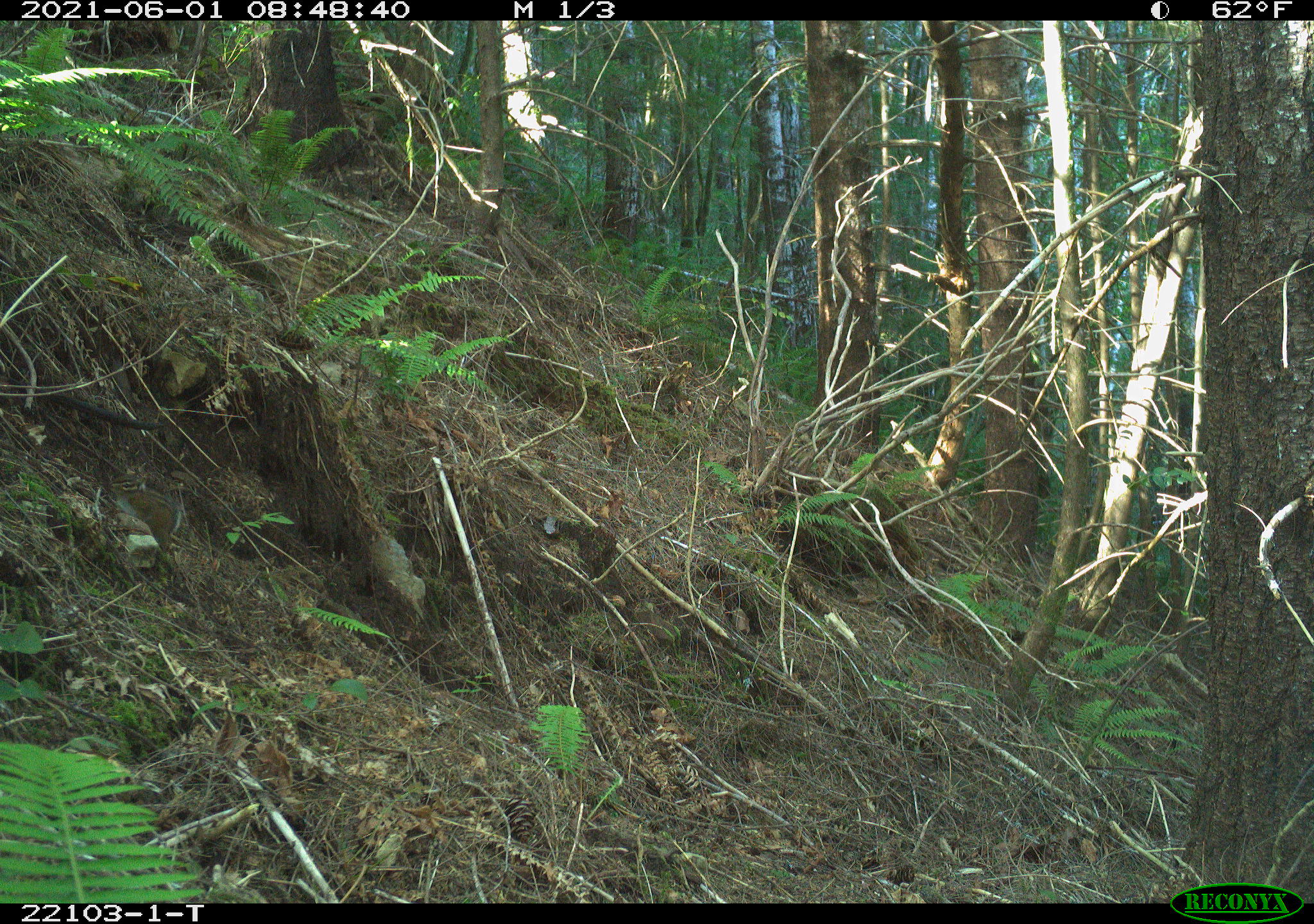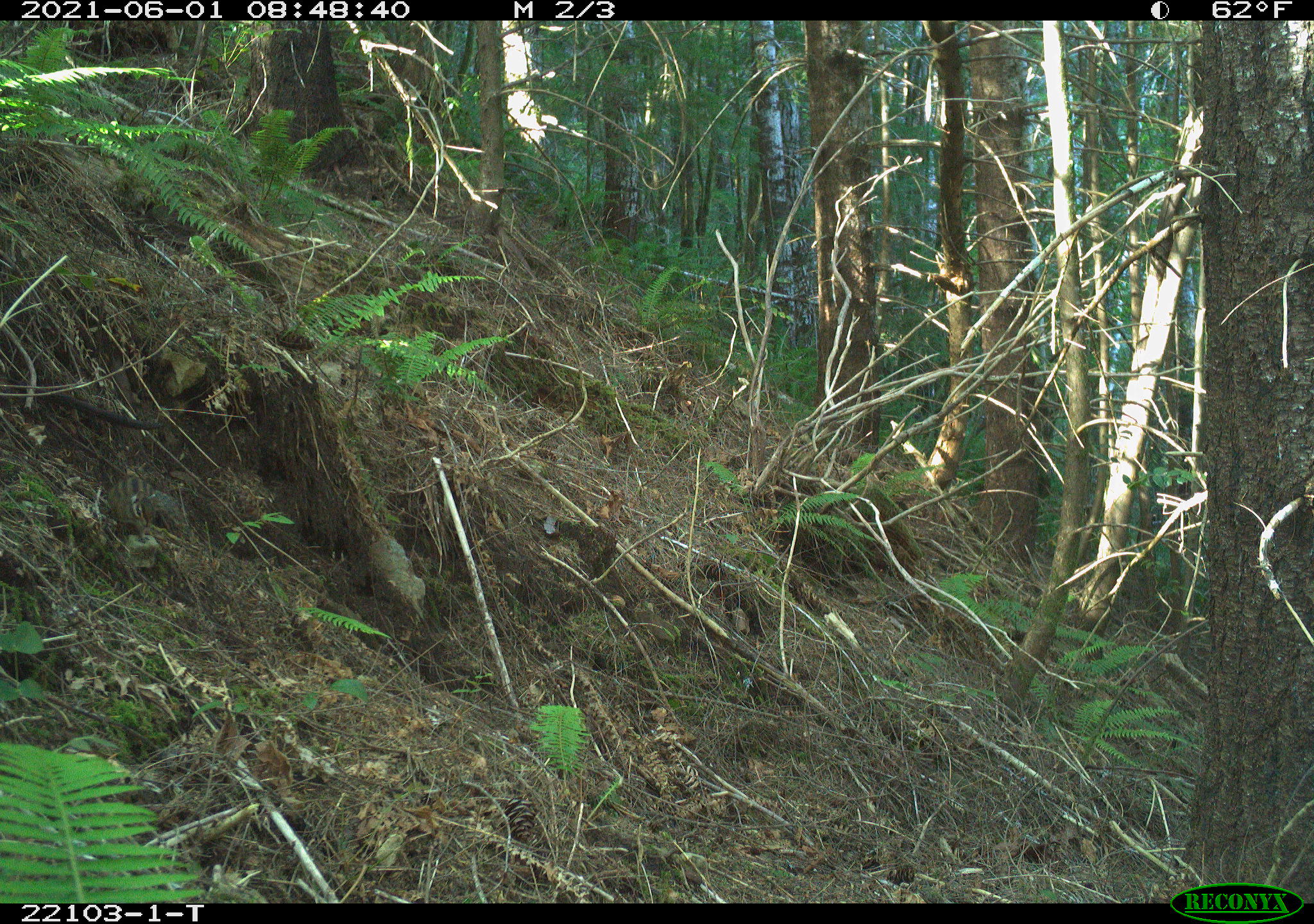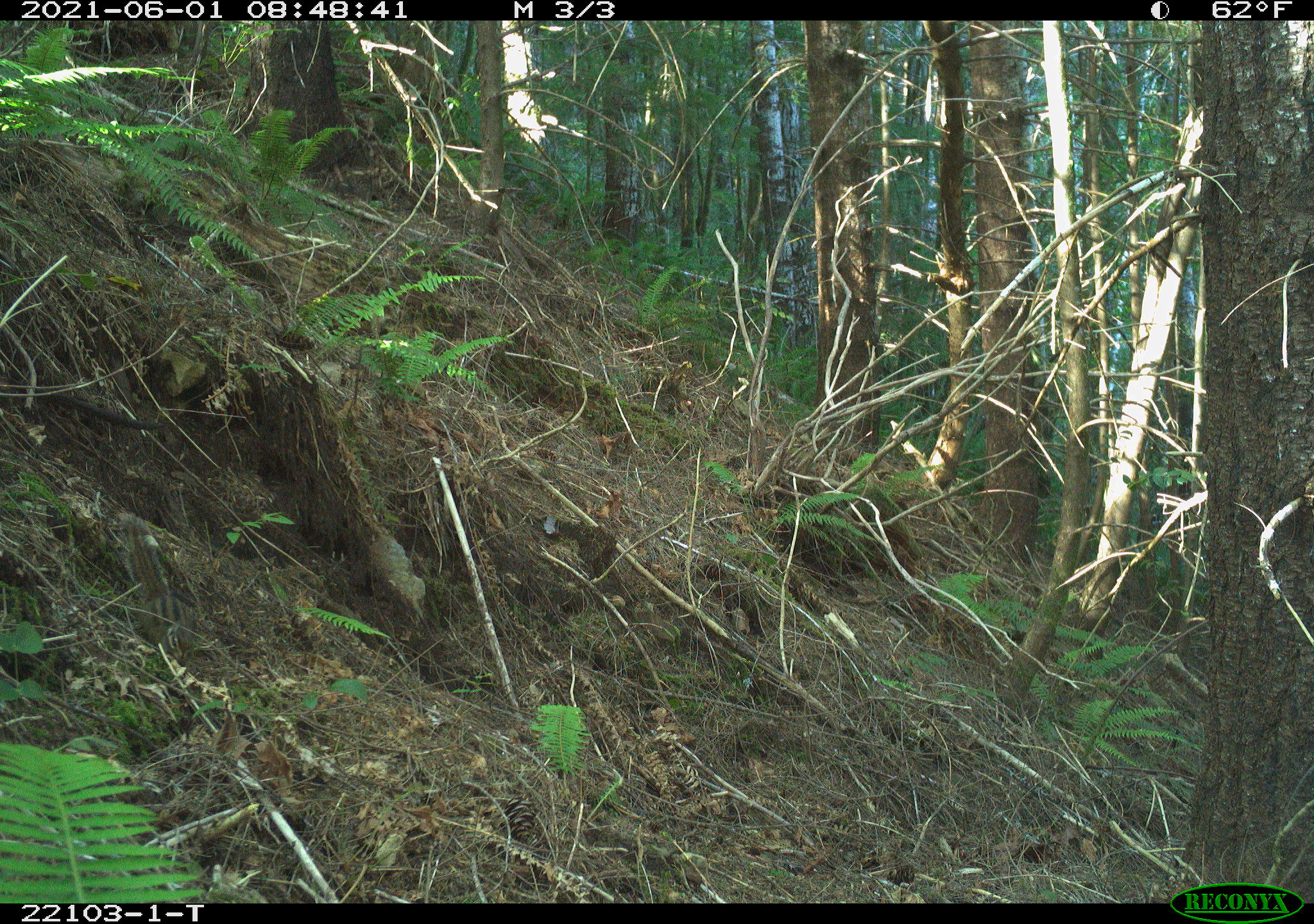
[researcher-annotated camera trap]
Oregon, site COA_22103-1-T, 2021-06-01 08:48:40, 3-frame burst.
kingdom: Animalia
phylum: Chordata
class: Mammalia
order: Rodentia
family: Sciuridae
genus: Neotamias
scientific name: Neotamias townsendii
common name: townsend's chipmunk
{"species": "townsend's chipmunk (Neotamias townsendii)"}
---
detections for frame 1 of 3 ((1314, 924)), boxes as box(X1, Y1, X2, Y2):
townsend's chipmunk: box(95, 459, 204, 567)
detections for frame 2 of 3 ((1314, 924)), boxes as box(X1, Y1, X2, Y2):
townsend's chipmunk: box(82, 455, 205, 567)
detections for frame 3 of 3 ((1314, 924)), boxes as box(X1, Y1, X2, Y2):
townsend's chipmunk: box(82, 500, 224, 673)